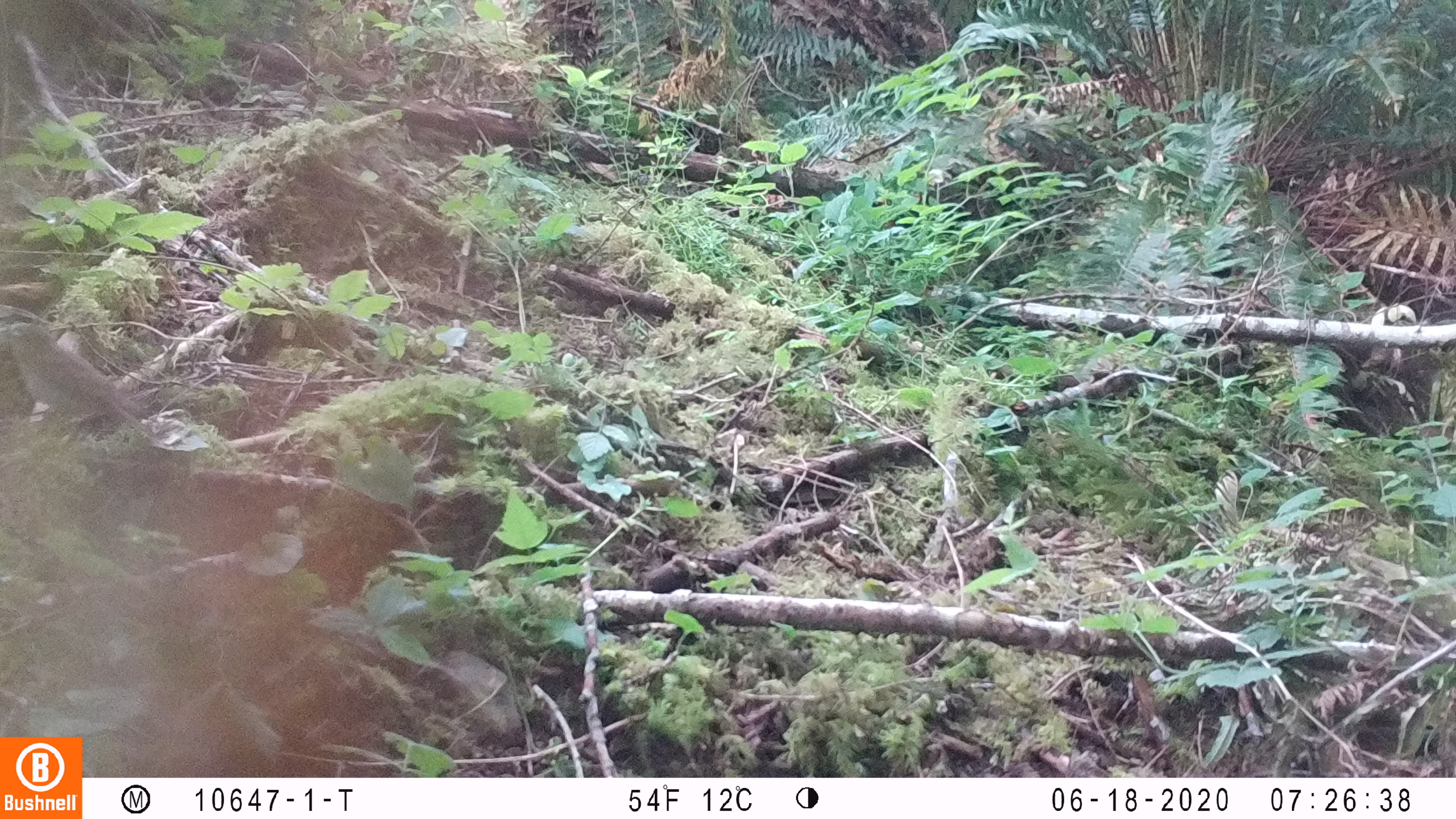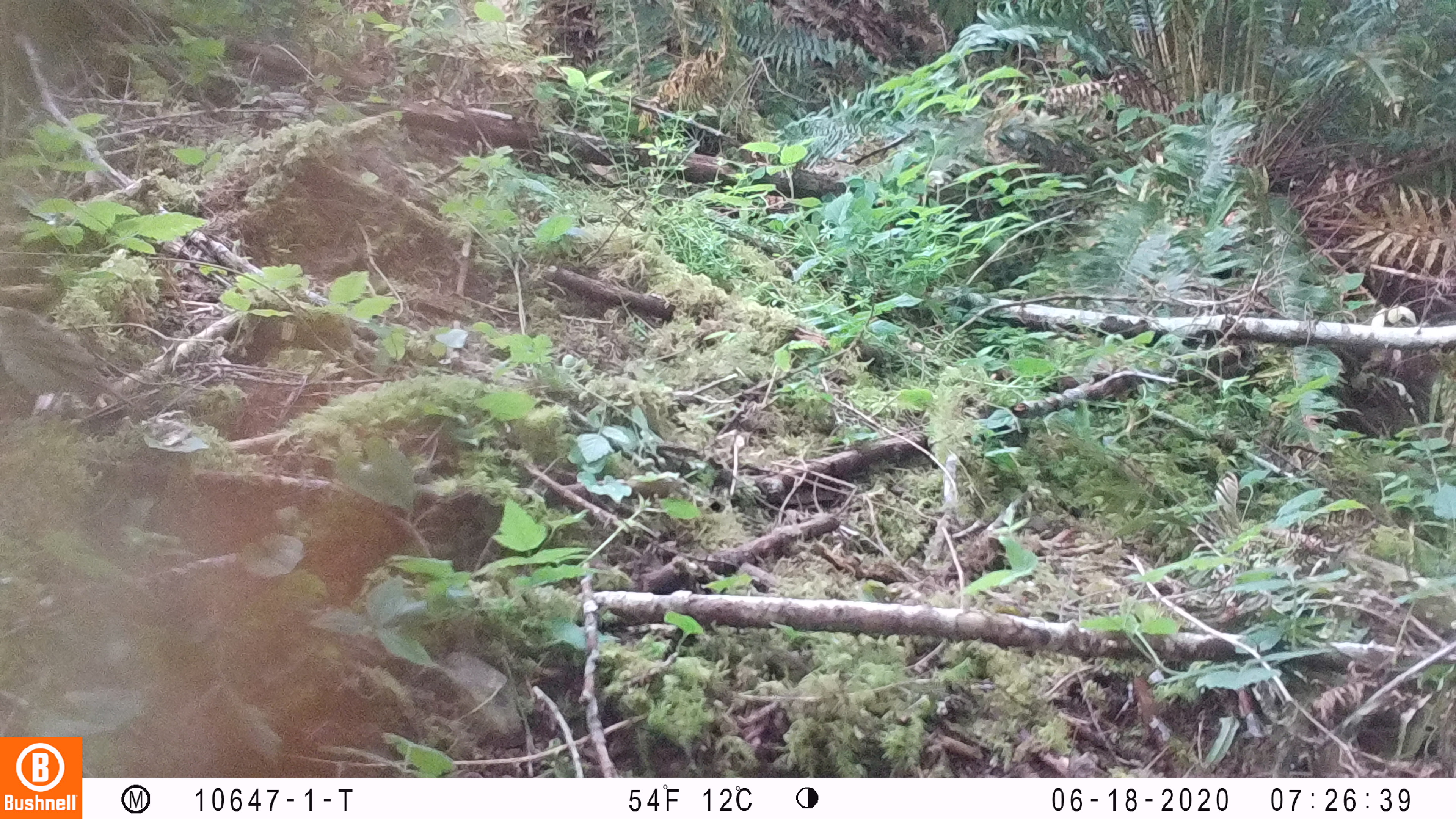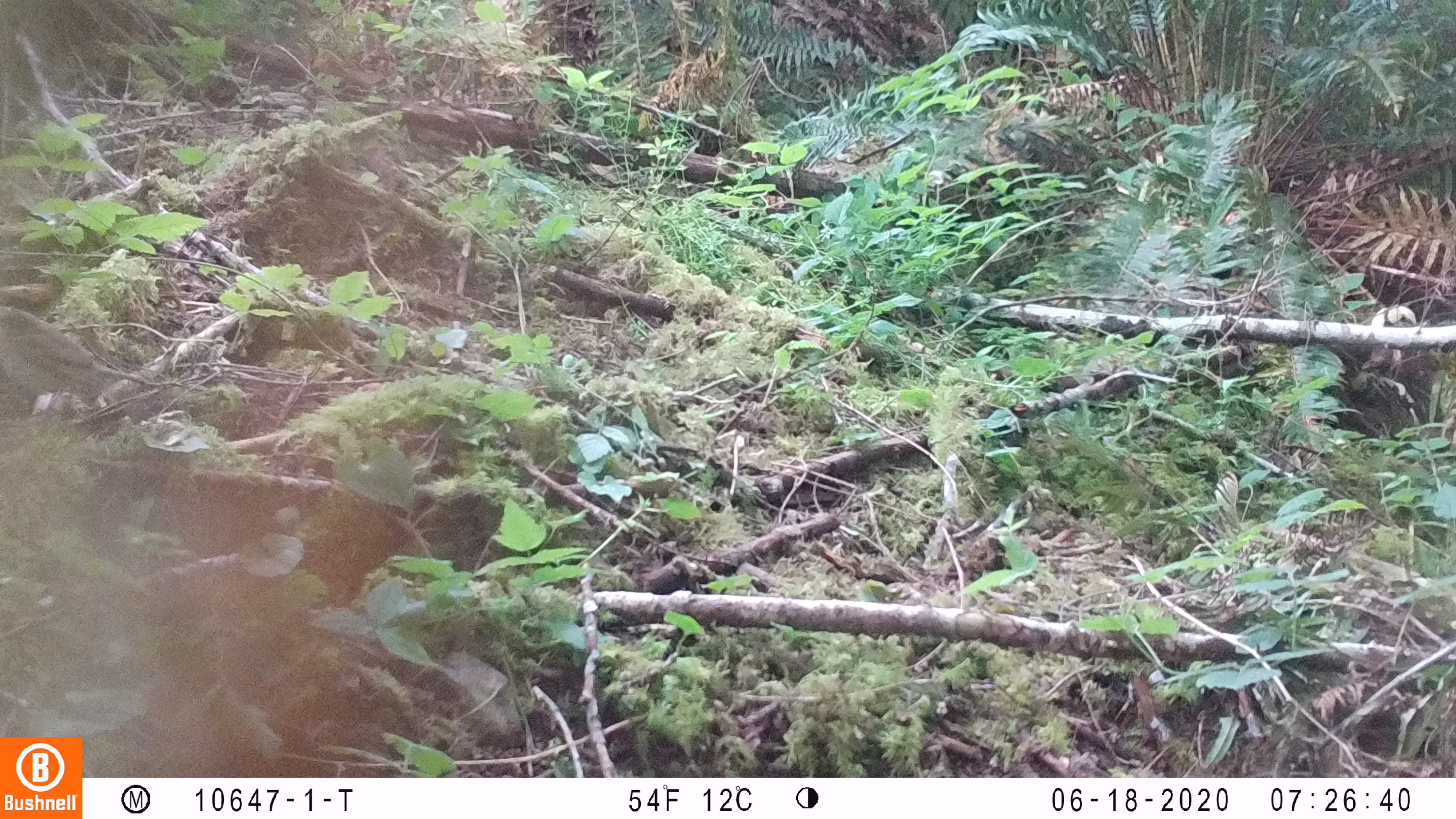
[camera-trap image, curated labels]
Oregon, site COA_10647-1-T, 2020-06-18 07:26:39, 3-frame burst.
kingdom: Animalia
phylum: Chordata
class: Aves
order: Passeriformes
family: Turdidae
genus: Catharus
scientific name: Catharus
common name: brown thrushes and nightingale-thrushes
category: catharus species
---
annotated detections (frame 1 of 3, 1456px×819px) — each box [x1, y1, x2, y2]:
catharus species: [3, 310, 193, 479]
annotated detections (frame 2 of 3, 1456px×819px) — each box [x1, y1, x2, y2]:
catharus species: [0, 289, 183, 439]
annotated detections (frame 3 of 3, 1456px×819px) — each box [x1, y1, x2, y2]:
catharus species: [1, 290, 174, 449]